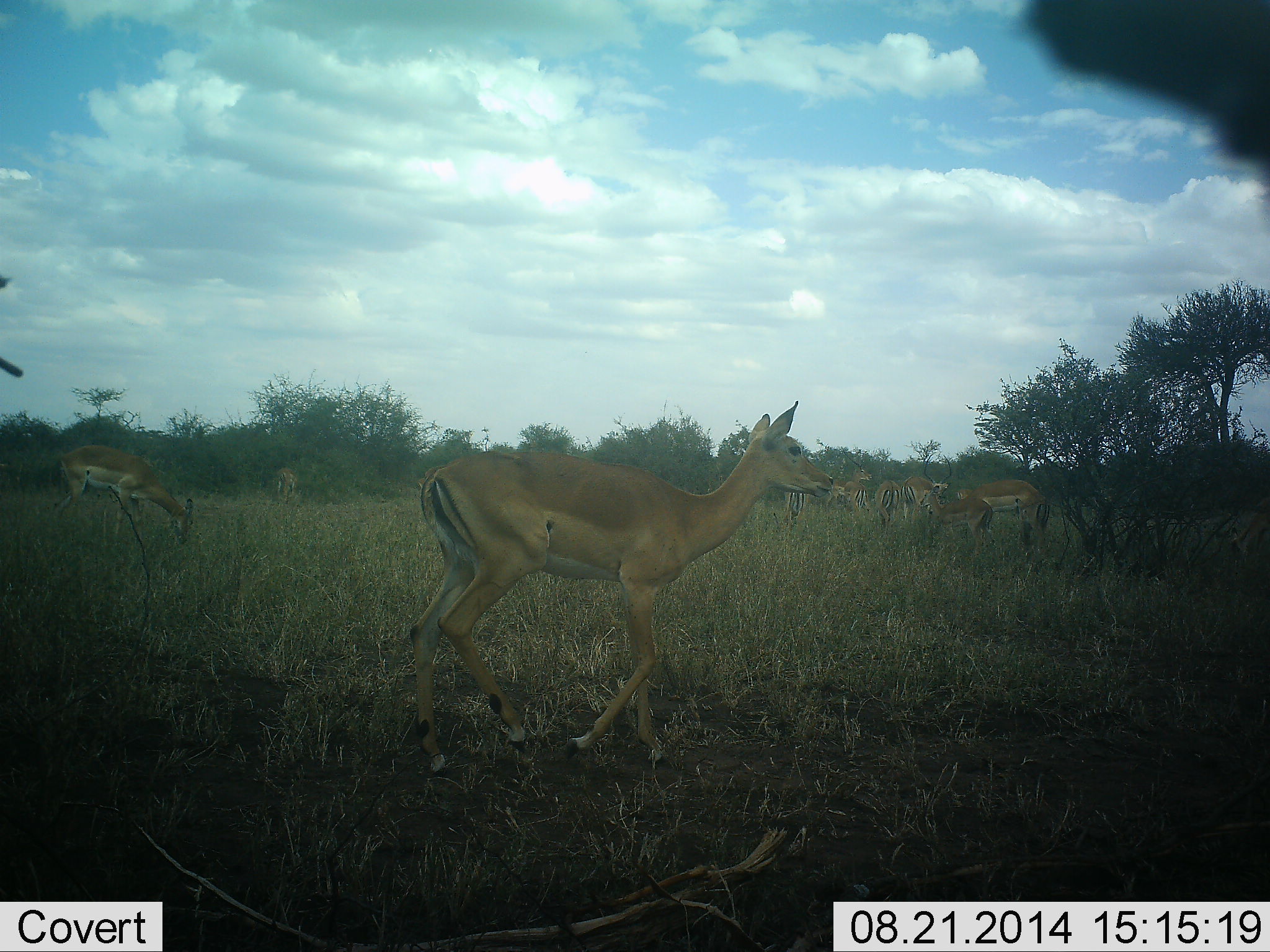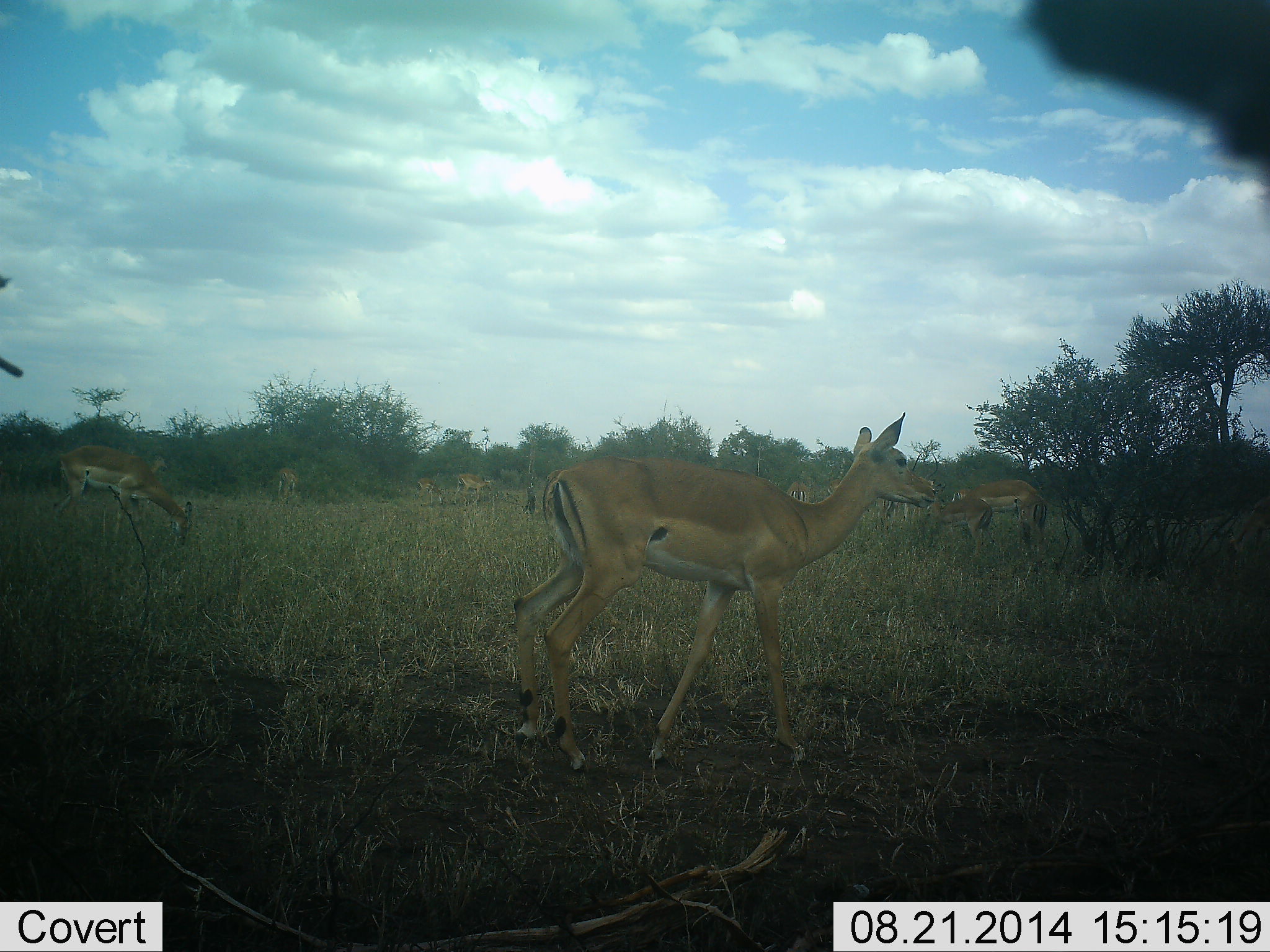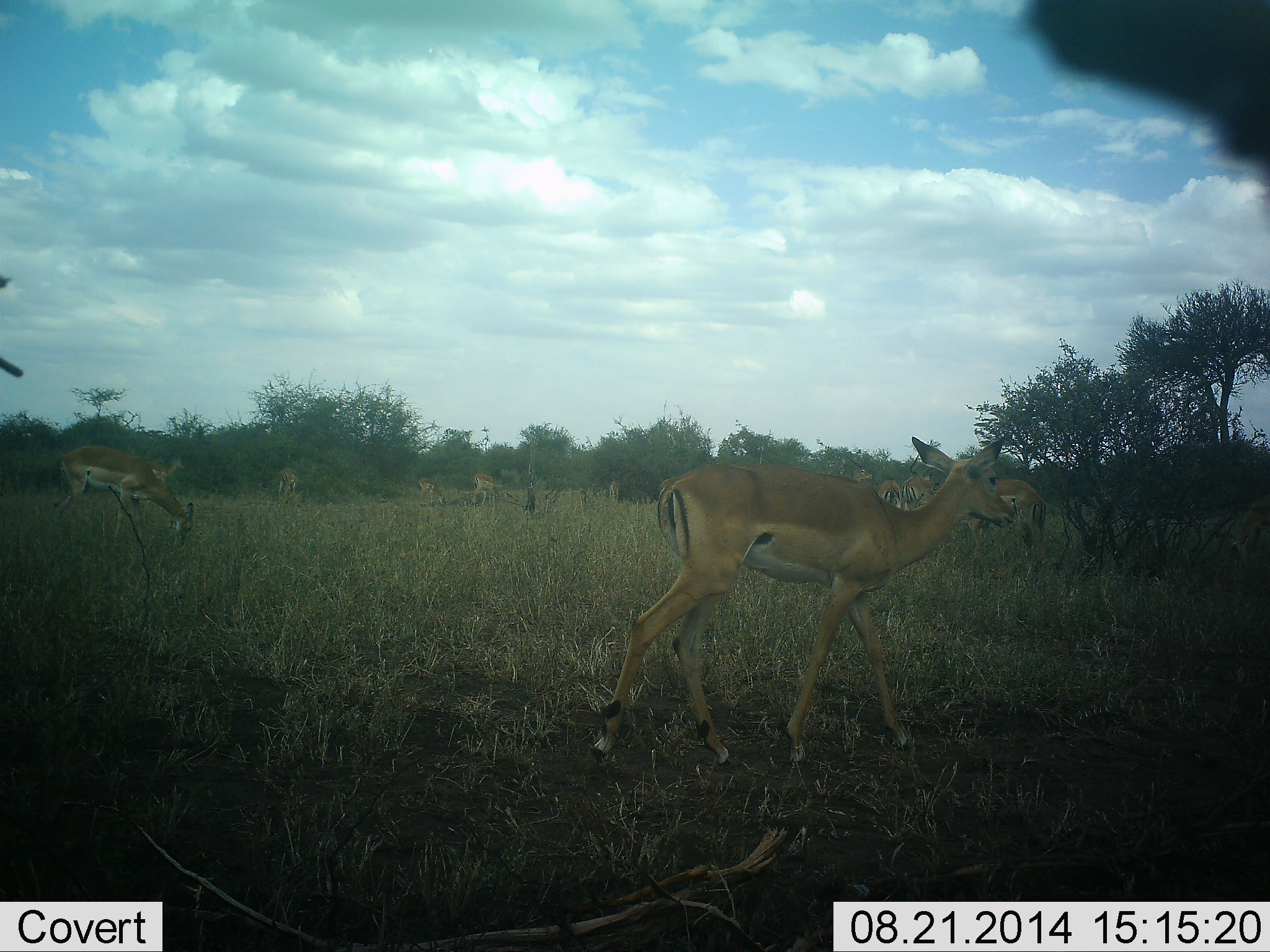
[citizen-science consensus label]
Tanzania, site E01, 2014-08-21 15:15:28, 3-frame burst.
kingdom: Animalia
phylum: Chordata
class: Mammalia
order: Artiodactyla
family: Bovidae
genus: Aepyceros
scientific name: Aepyceros melampus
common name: impala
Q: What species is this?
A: Impala (Aepyceros melampus).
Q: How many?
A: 11-50.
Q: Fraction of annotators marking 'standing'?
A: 40%.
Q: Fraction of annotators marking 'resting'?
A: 0%.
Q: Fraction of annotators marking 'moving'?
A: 80%.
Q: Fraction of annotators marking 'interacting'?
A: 0%.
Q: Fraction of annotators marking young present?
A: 20%.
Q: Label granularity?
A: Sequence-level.